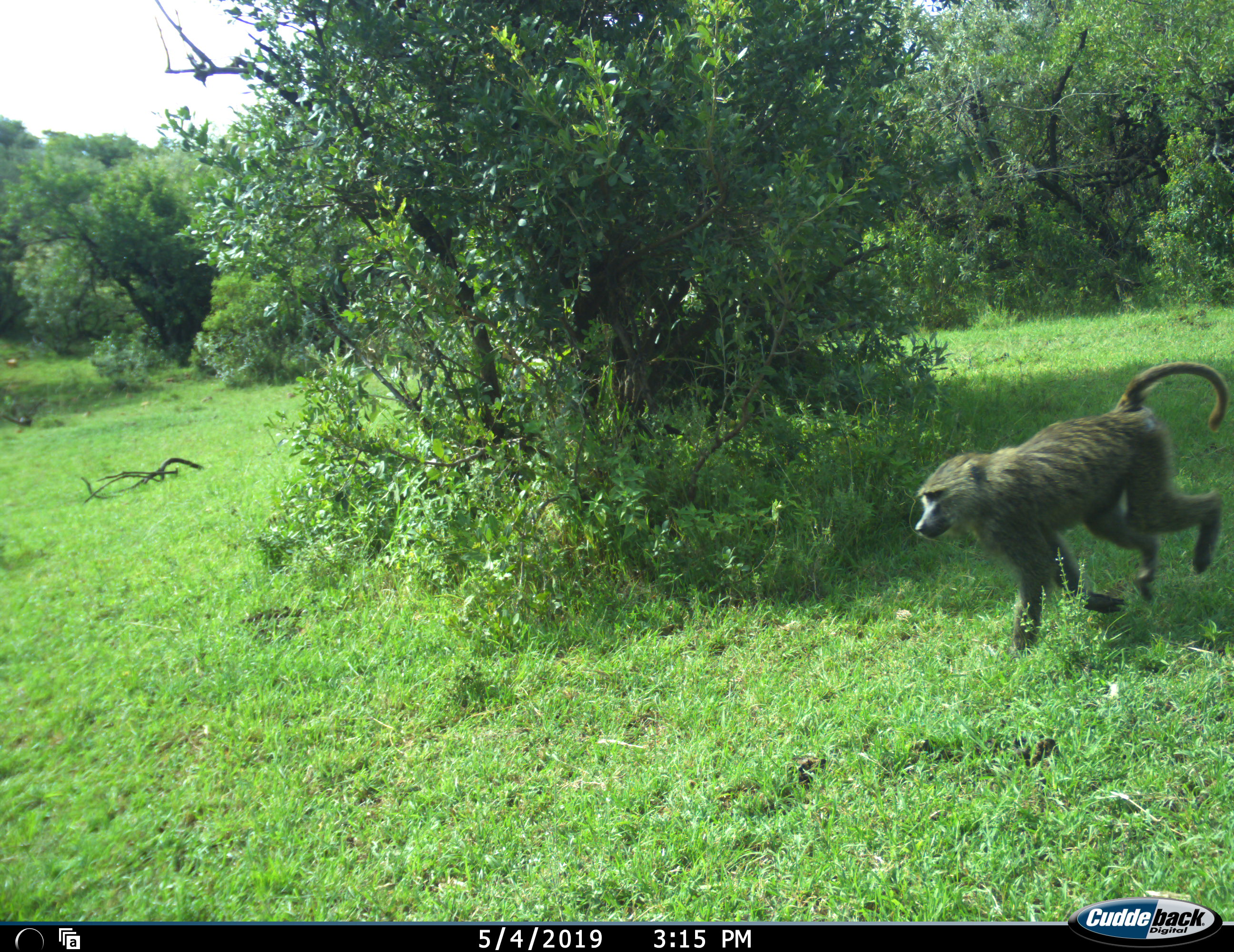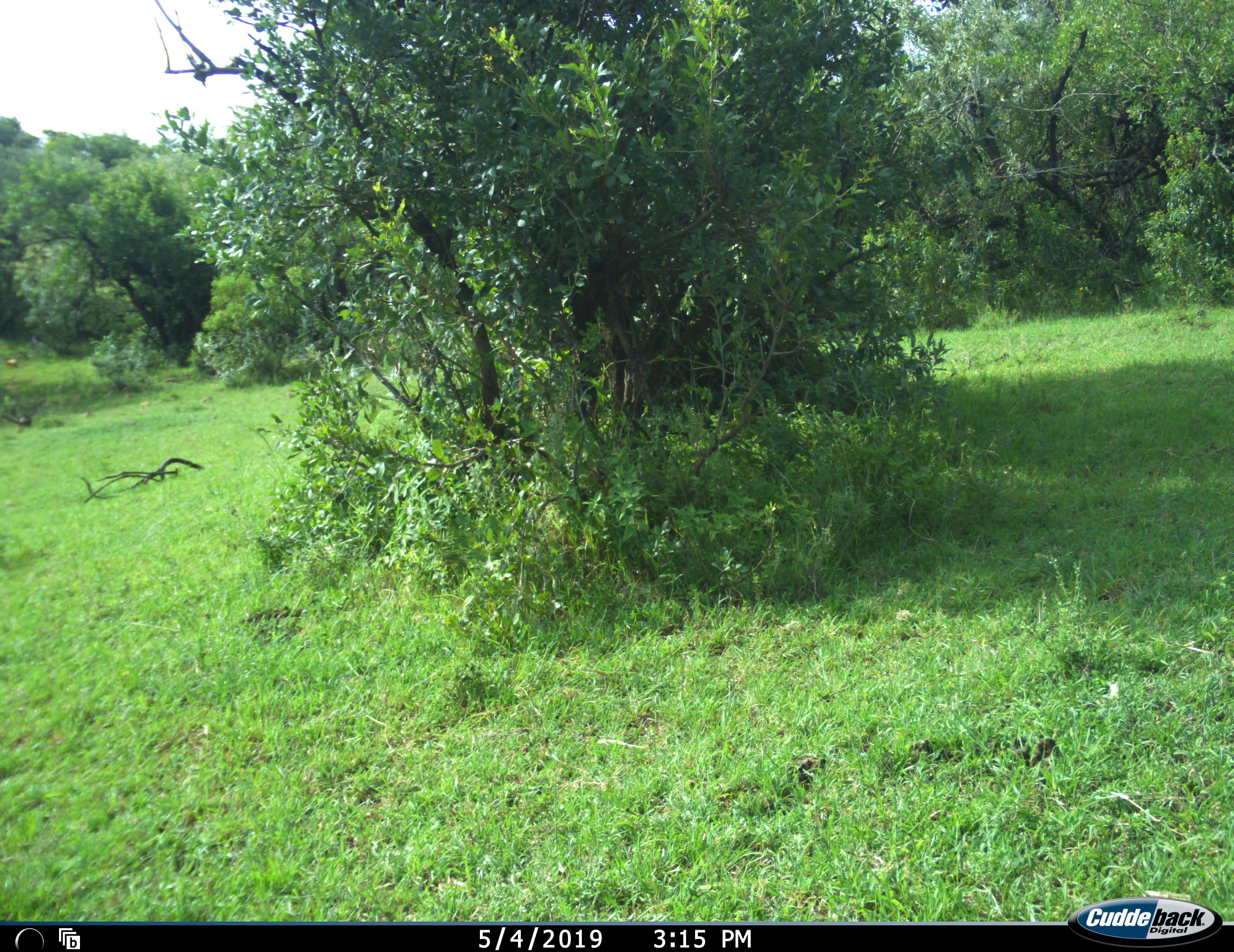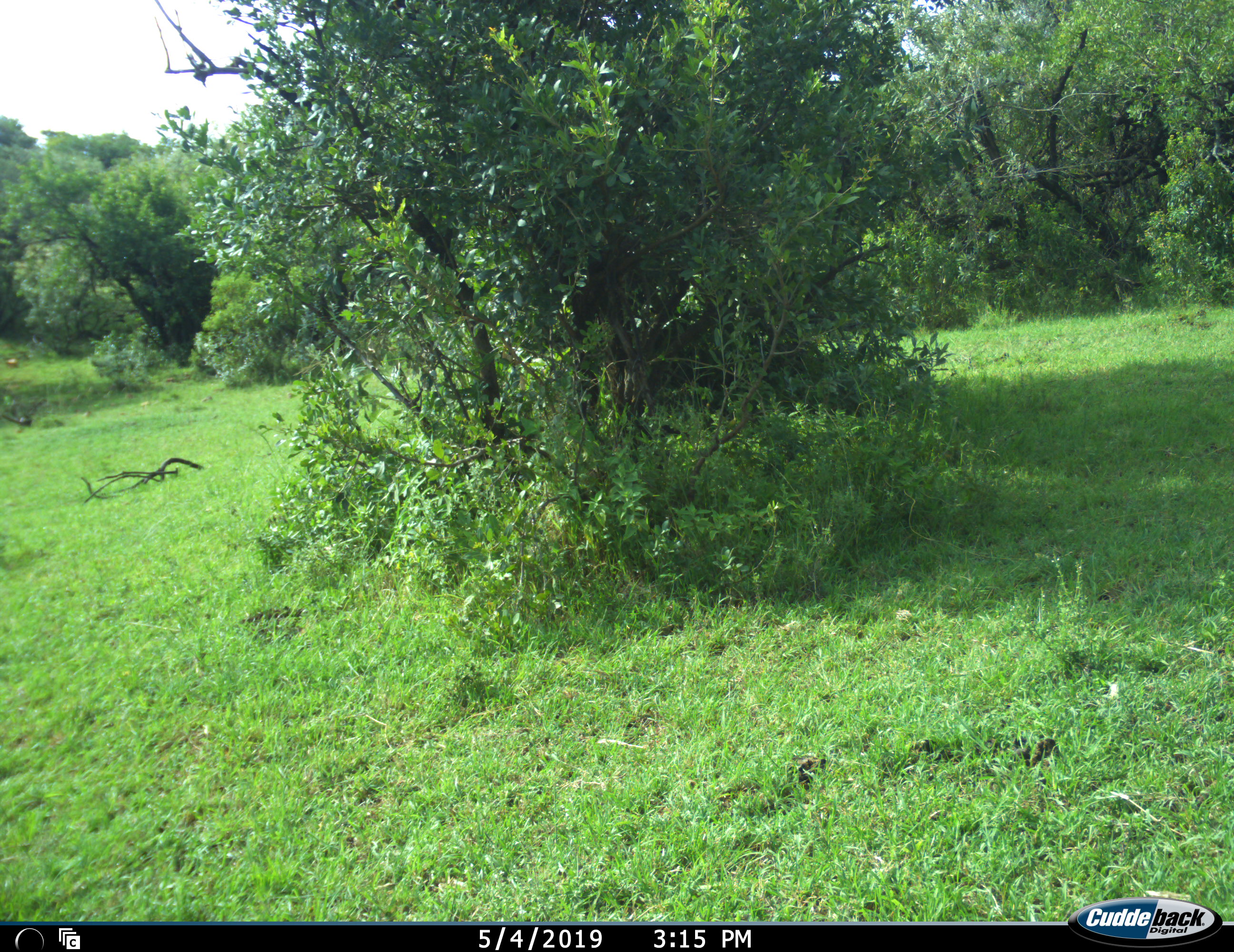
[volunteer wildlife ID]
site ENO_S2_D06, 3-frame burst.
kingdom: Animalia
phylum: Chordata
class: Mammalia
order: Primates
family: Cercopithecidae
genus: Papio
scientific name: Papio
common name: baboon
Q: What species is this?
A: Baboon (Papio).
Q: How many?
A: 1.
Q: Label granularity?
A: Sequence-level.